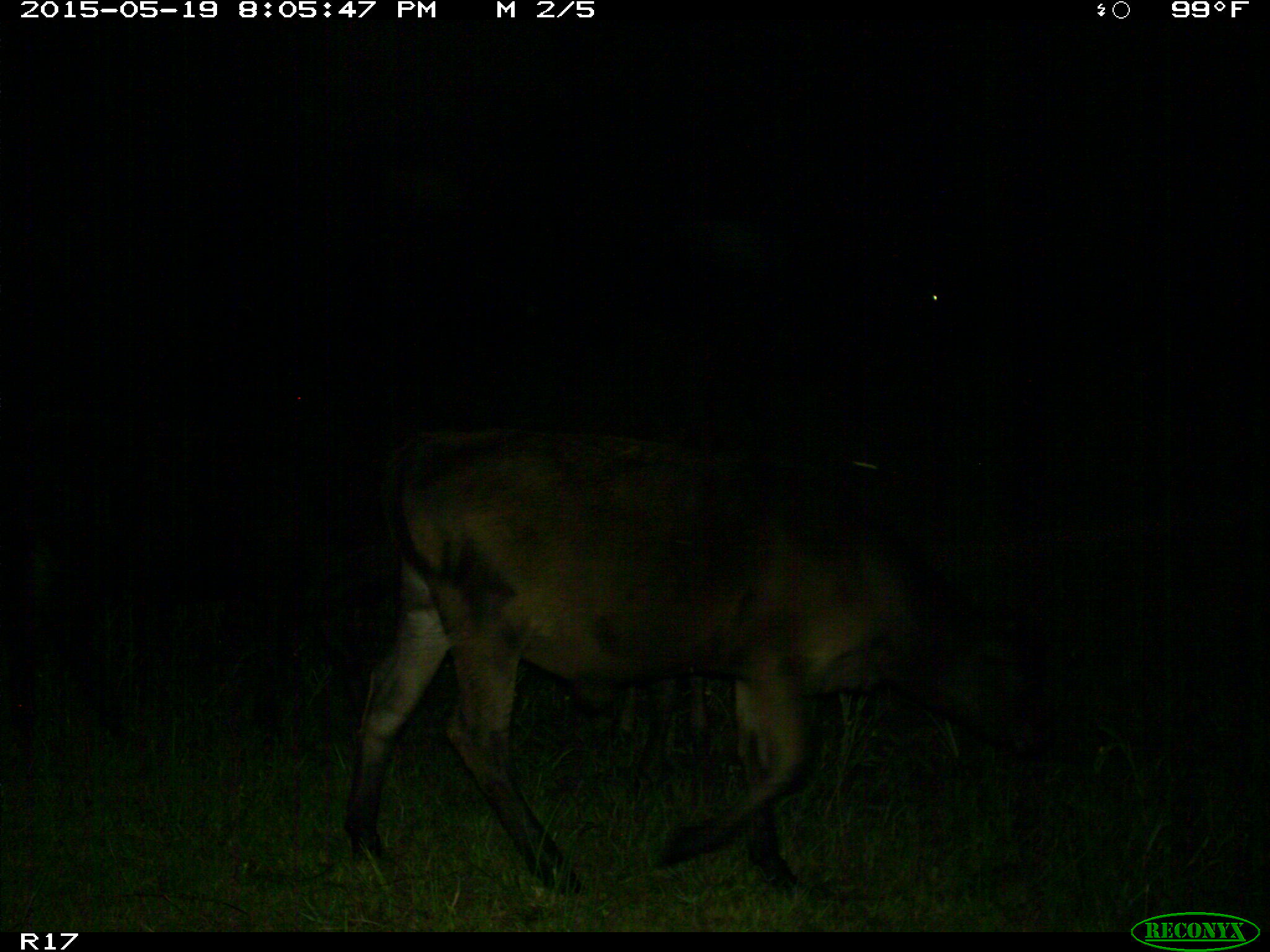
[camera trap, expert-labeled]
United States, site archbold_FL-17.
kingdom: Animalia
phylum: Chordata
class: Mammalia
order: Artiodactyla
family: Bovidae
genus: Bos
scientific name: Bos taurus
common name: domestic cow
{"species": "Bos taurus (domestic cow)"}